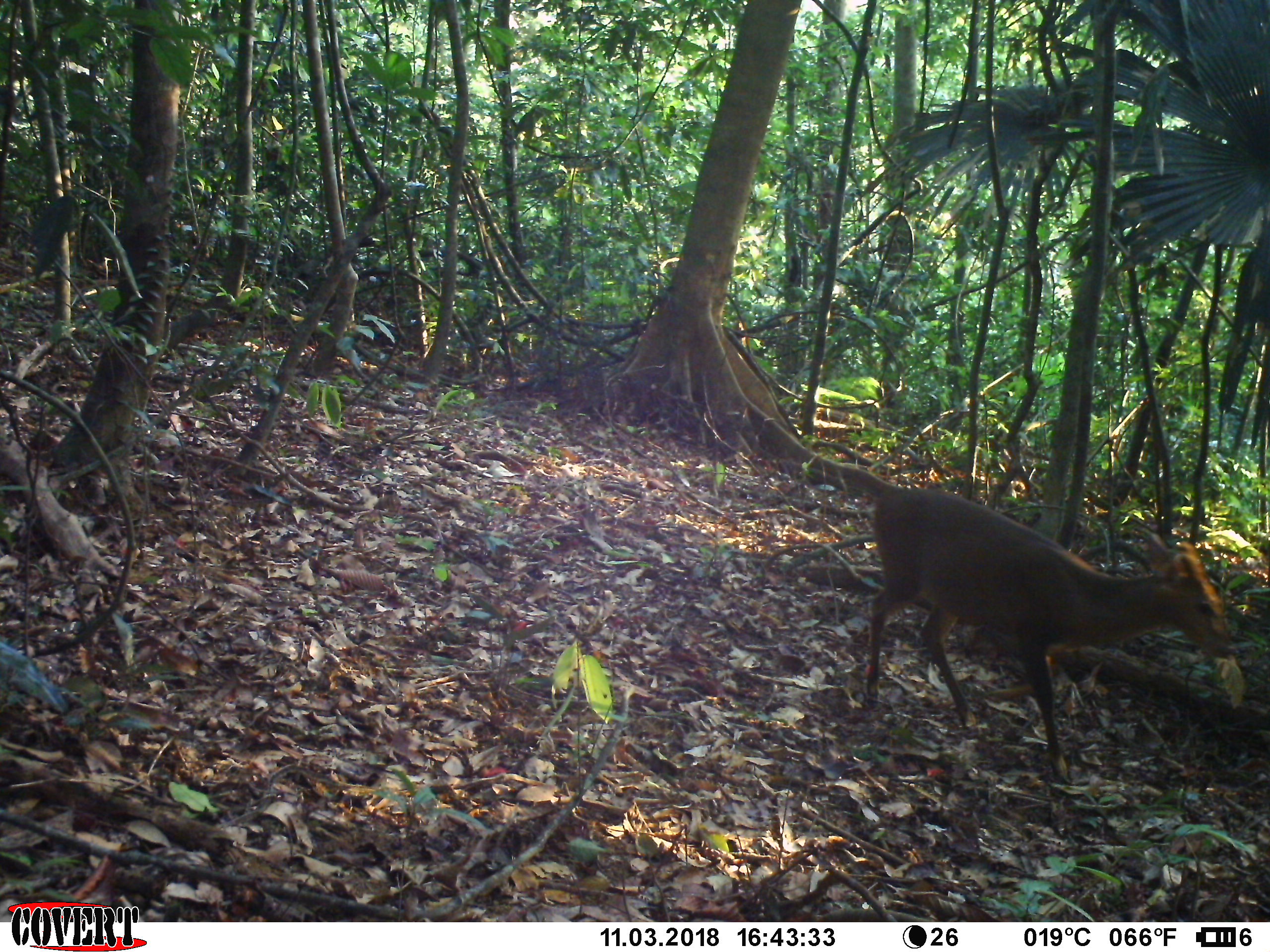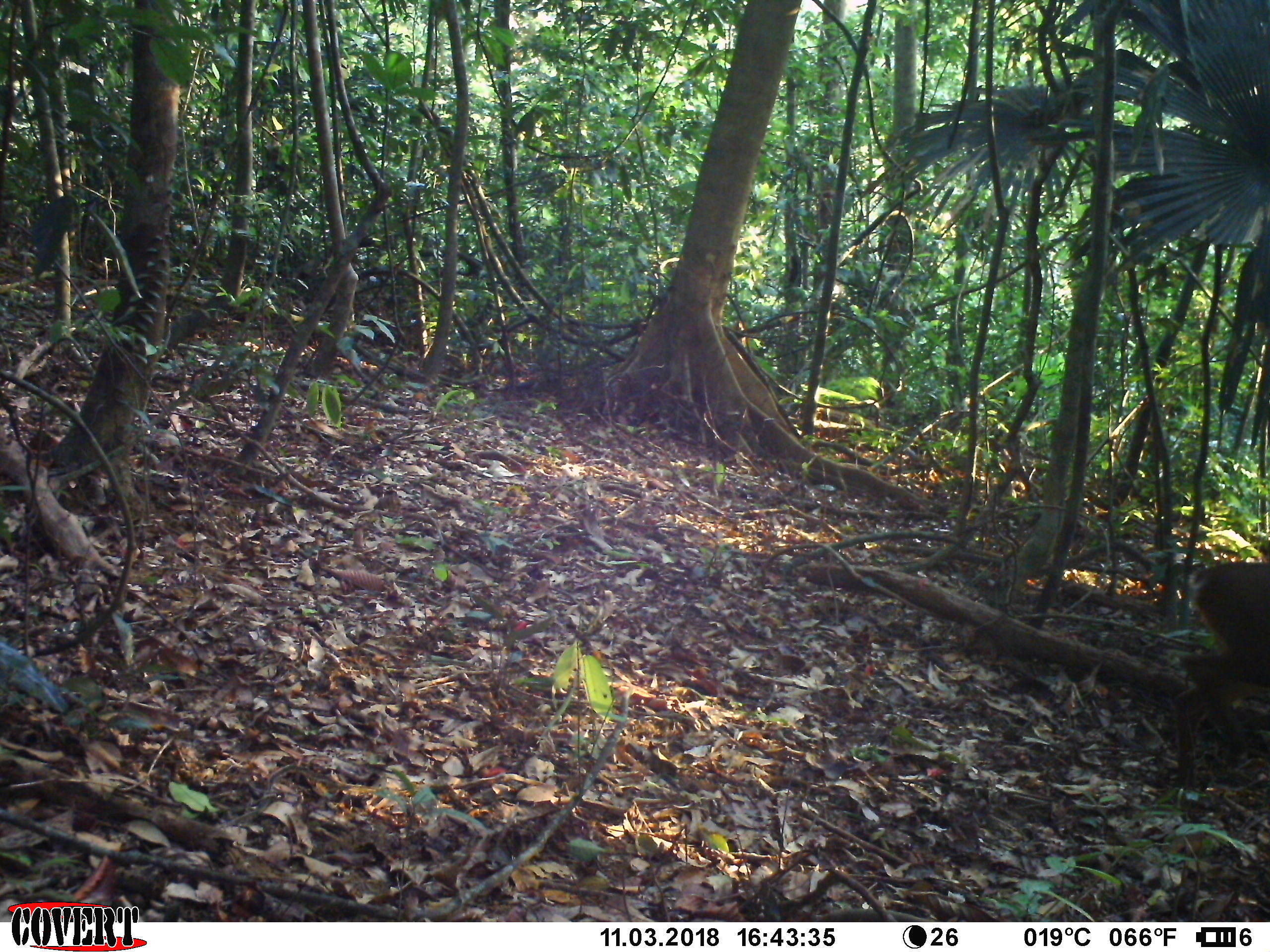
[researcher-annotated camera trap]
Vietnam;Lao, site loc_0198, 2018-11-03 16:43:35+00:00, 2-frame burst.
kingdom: Animalia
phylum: Chordata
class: Mammalia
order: Artiodactyla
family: Cervidae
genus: Muntiacus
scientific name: Muntiacus vuquangensis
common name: large-antlered muntjac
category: large antlered muntjac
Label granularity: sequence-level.